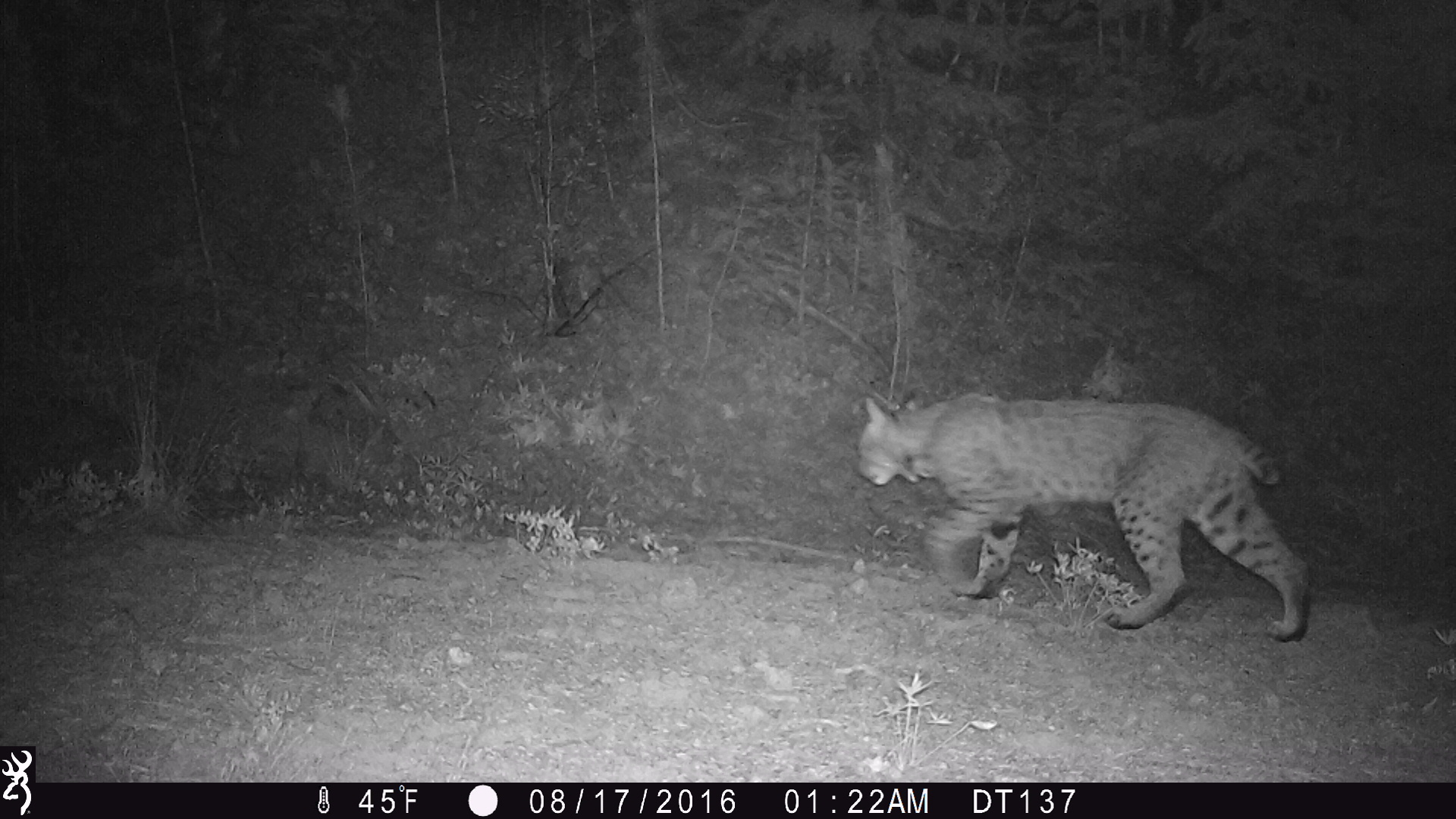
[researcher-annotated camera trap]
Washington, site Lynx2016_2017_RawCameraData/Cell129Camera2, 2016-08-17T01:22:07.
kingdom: Animalia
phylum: Chordata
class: Mammalia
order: Carnivora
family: Felidae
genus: Lynx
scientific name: Lynx rufus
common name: bobcat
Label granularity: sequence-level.